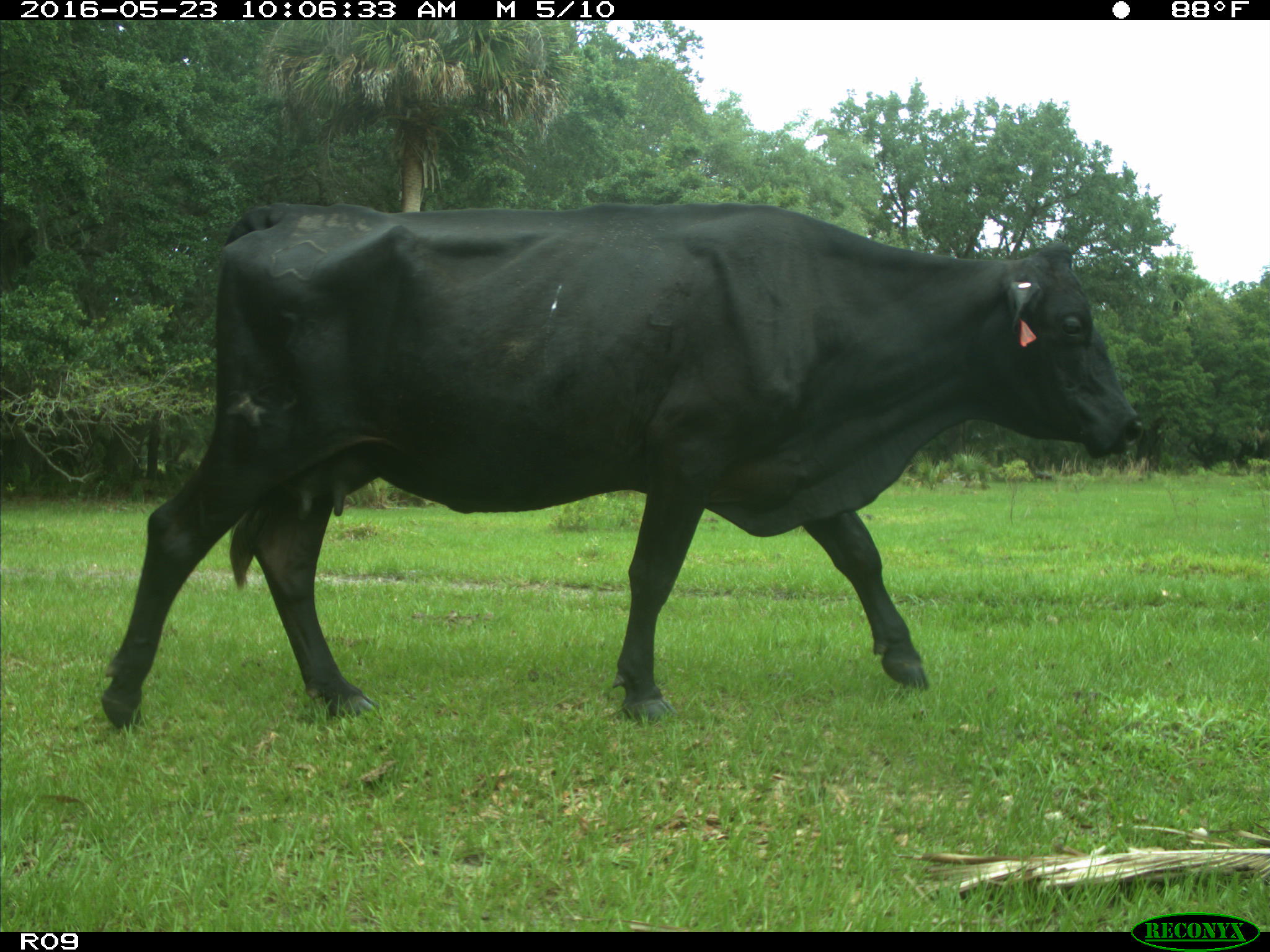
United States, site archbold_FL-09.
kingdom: Animalia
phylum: Chordata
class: Mammalia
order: Artiodactyla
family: Bovidae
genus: Bos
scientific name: Bos taurus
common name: domestic cow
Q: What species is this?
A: Bos taurus (domestic cow).